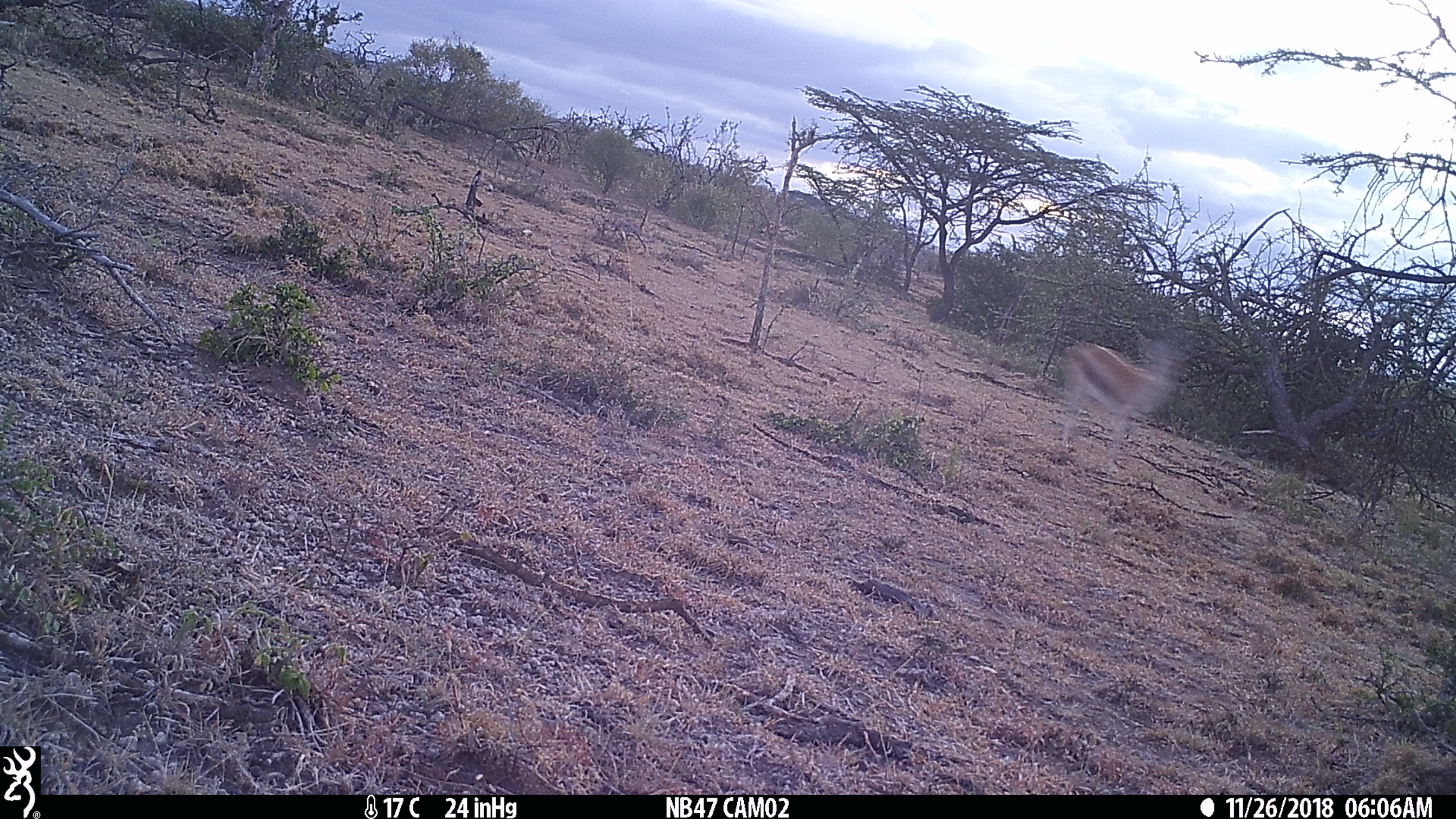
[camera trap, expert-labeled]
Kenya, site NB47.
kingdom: Animalia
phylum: Chordata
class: Mammalia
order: Artiodactyla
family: Bovidae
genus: Eudorcas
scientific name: Eudorcas thomsonii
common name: thomon's gazelle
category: gazelle thomsons